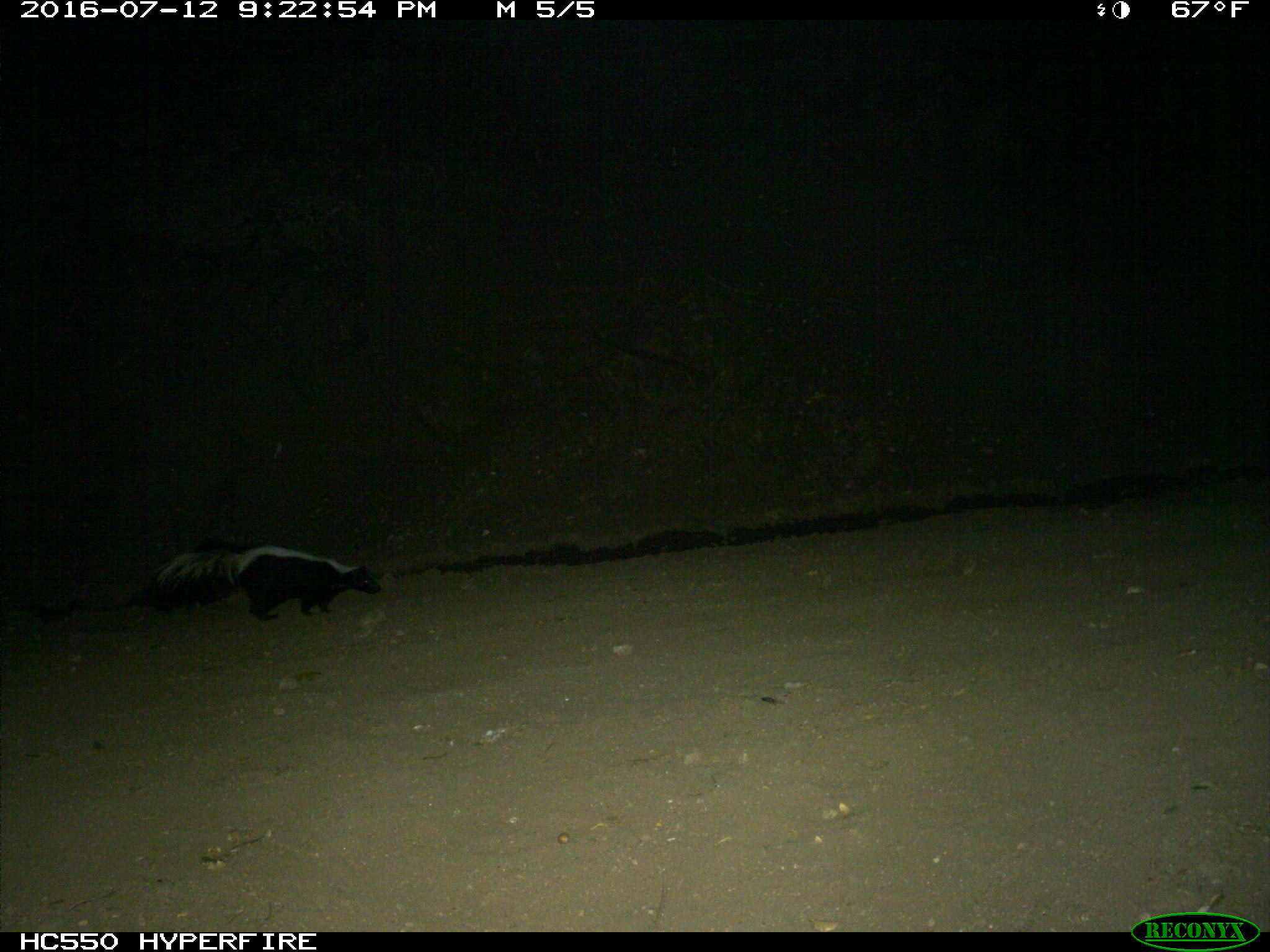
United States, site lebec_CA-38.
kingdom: Animalia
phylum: Chordata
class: Mammalia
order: Carnivora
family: Mephitidae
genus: Mephitis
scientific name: Mephitis mephitis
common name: striped skunk